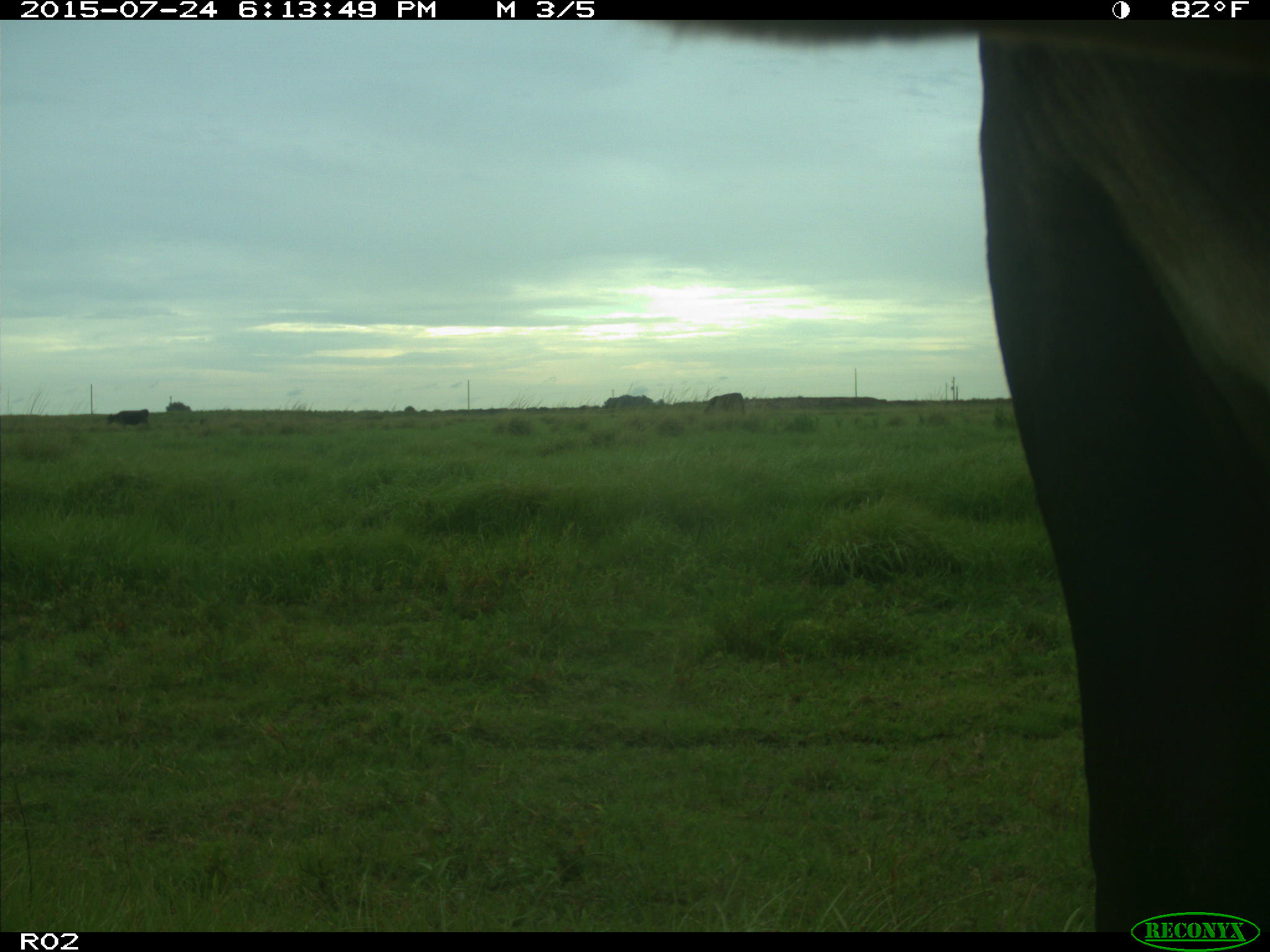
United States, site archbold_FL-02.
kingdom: Animalia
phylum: Chordata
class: Mammalia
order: Artiodactyla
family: Bovidae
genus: Bos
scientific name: Bos taurus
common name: domestic cow